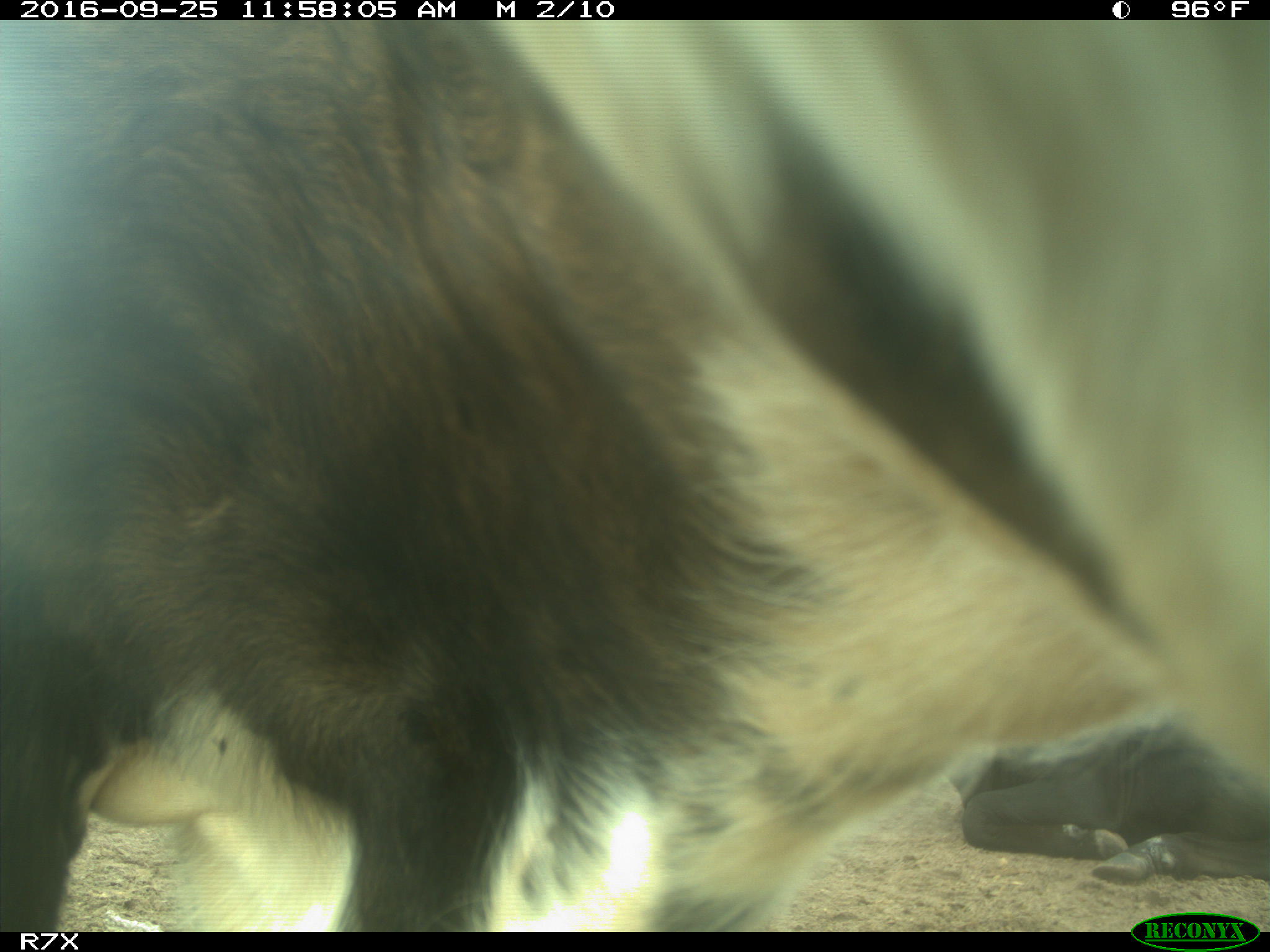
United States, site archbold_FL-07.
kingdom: Animalia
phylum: Chordata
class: Mammalia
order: Artiodactyla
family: Bovidae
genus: Bos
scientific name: Bos taurus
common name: domestic cow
Bos taurus (domestic cow).